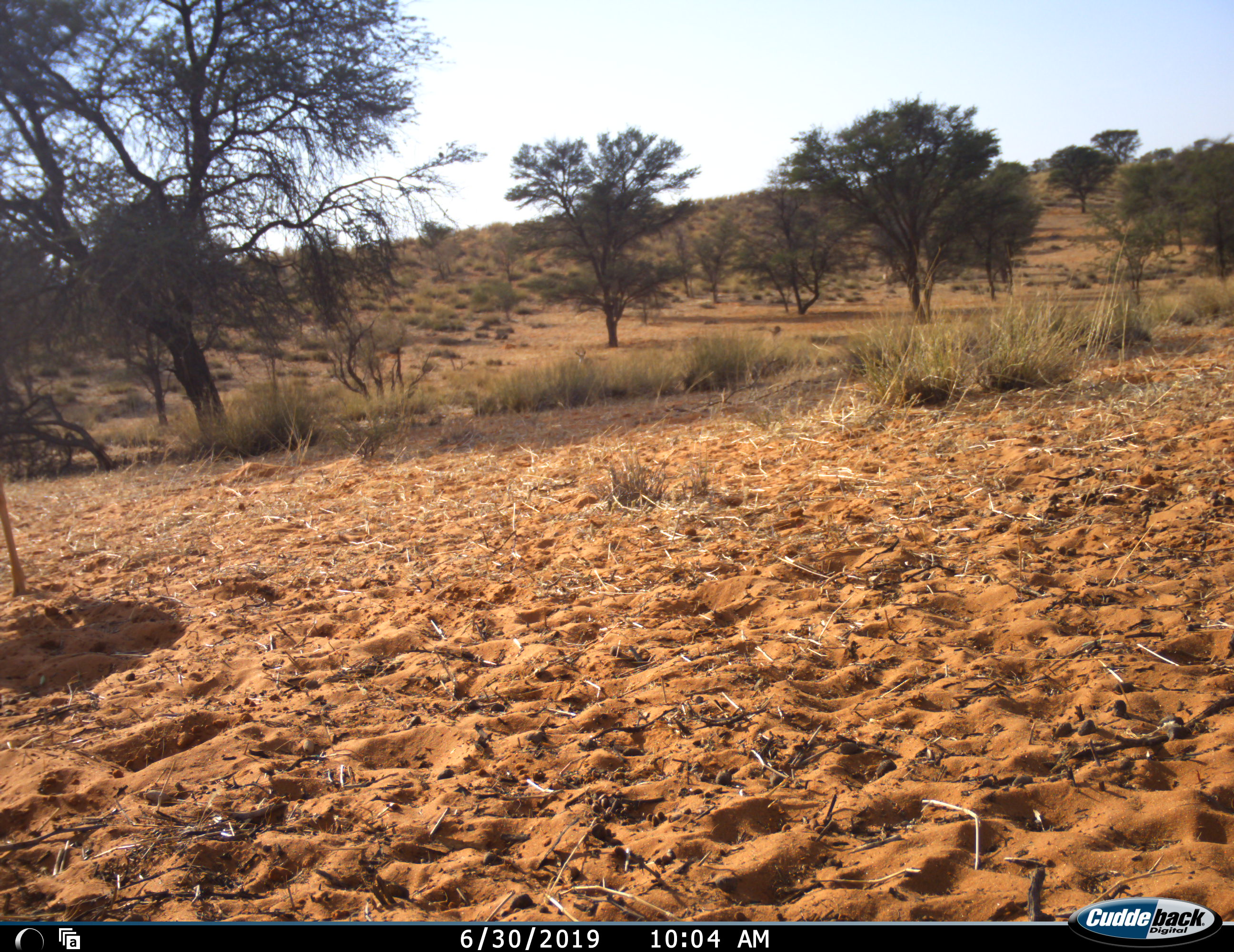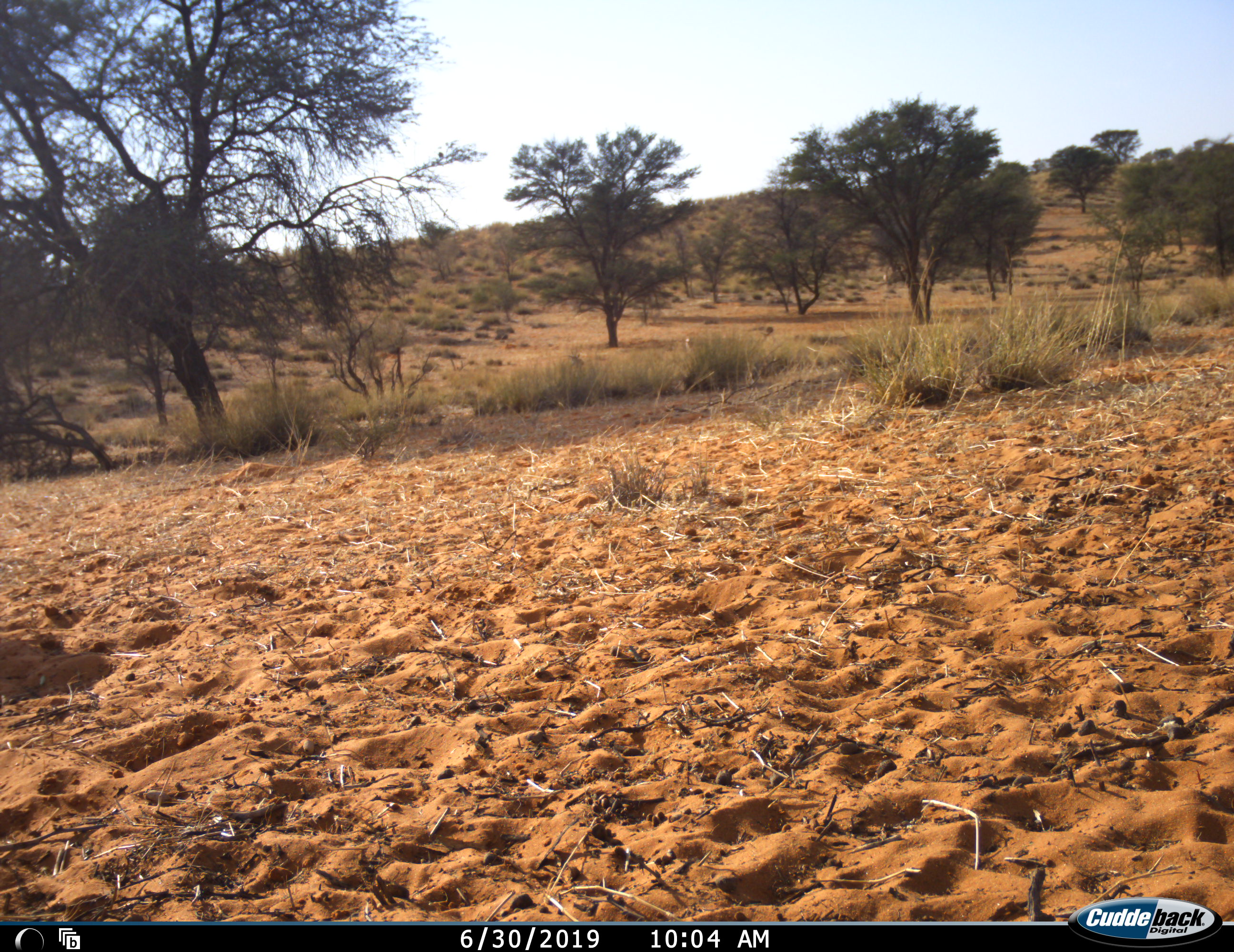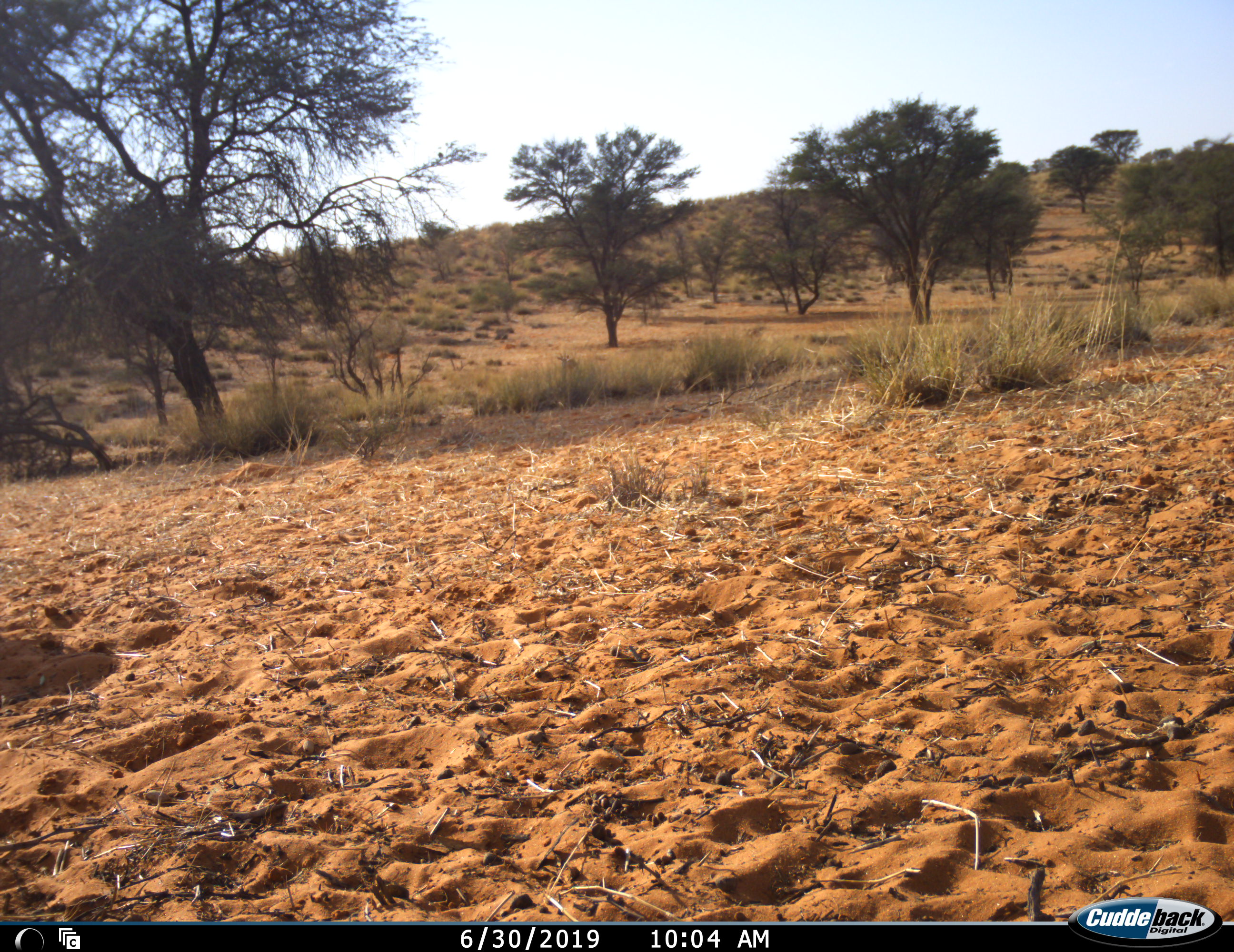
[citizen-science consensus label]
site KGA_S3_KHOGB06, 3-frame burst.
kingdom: Animalia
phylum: Chordata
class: Mammalia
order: Artiodactyla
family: Bovidae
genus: Antidorcas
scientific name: Antidorcas marsupialis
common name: springbok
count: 3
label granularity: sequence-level